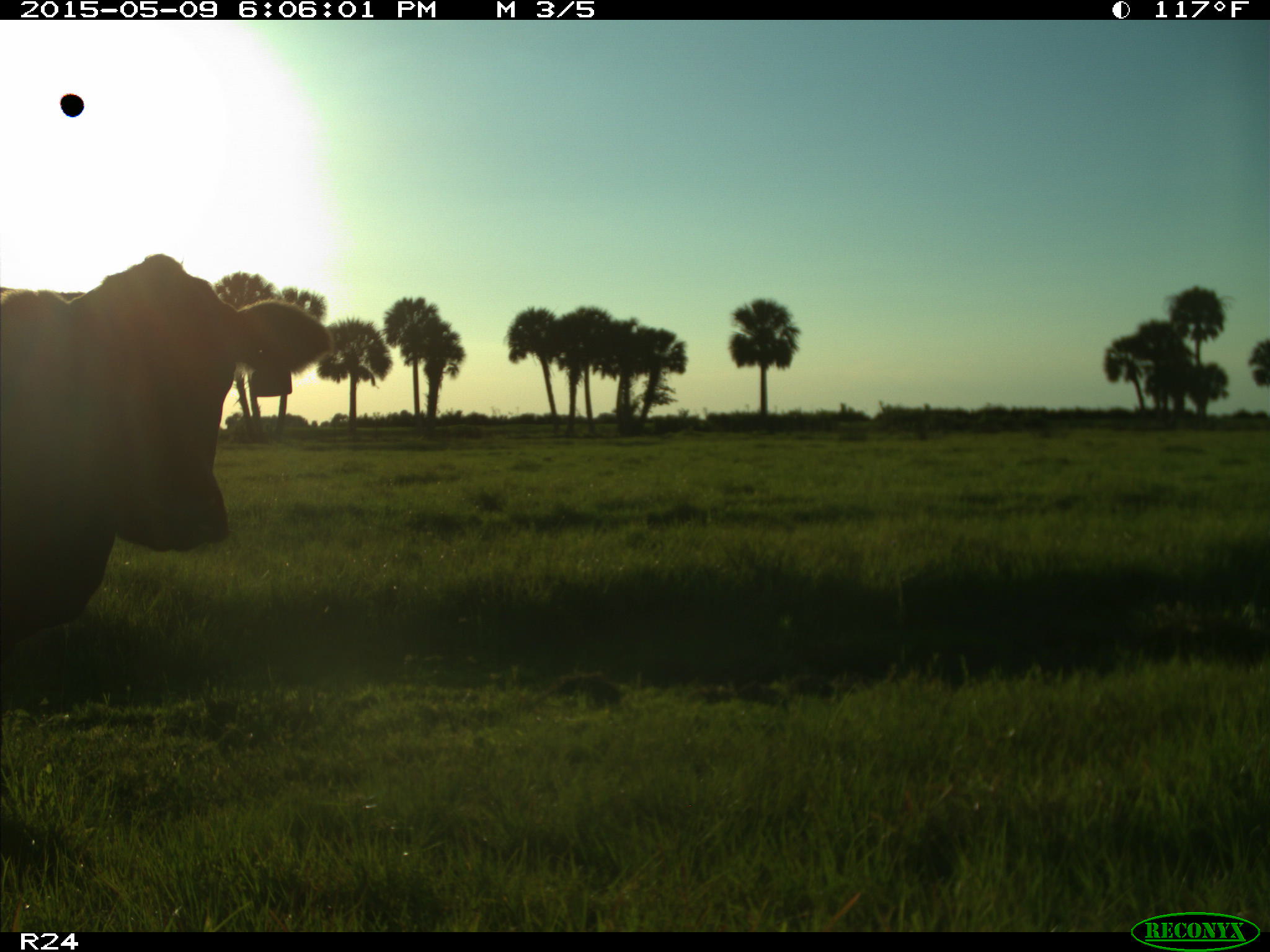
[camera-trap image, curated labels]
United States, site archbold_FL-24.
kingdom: Animalia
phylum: Chordata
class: Mammalia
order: Artiodactyla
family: Bovidae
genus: Bos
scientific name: Bos taurus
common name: domestic cow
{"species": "Bos taurus (domestic cow)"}